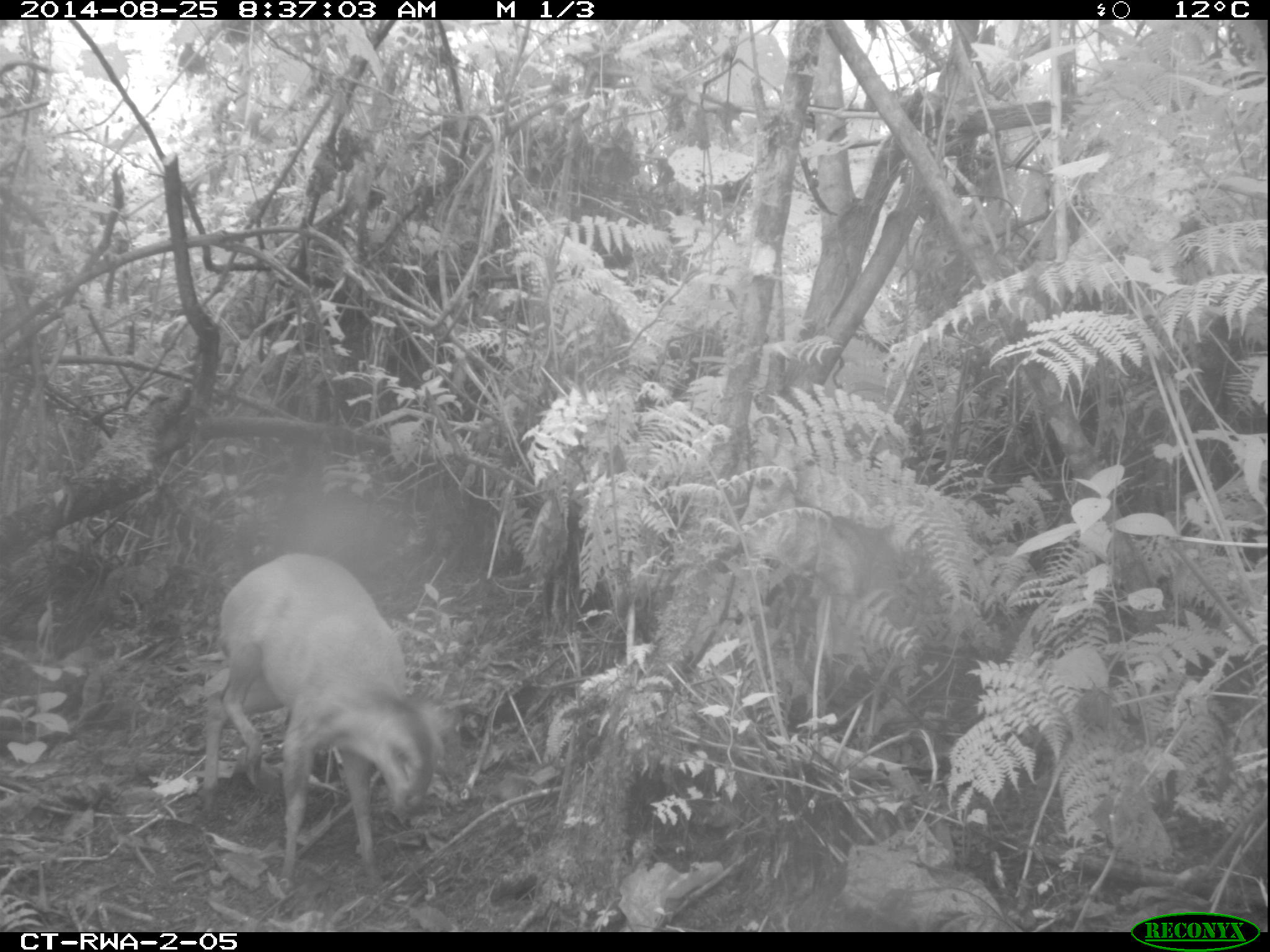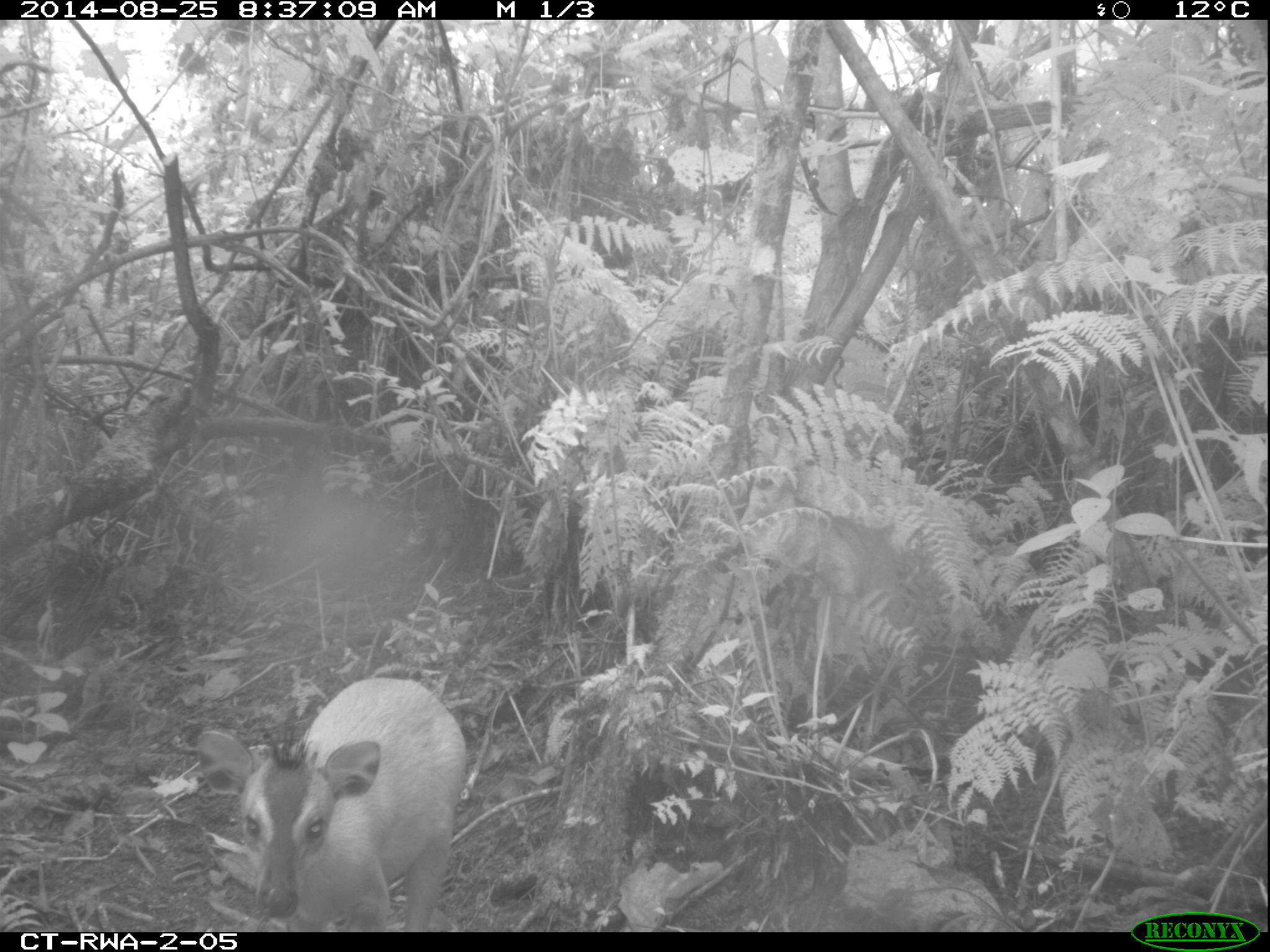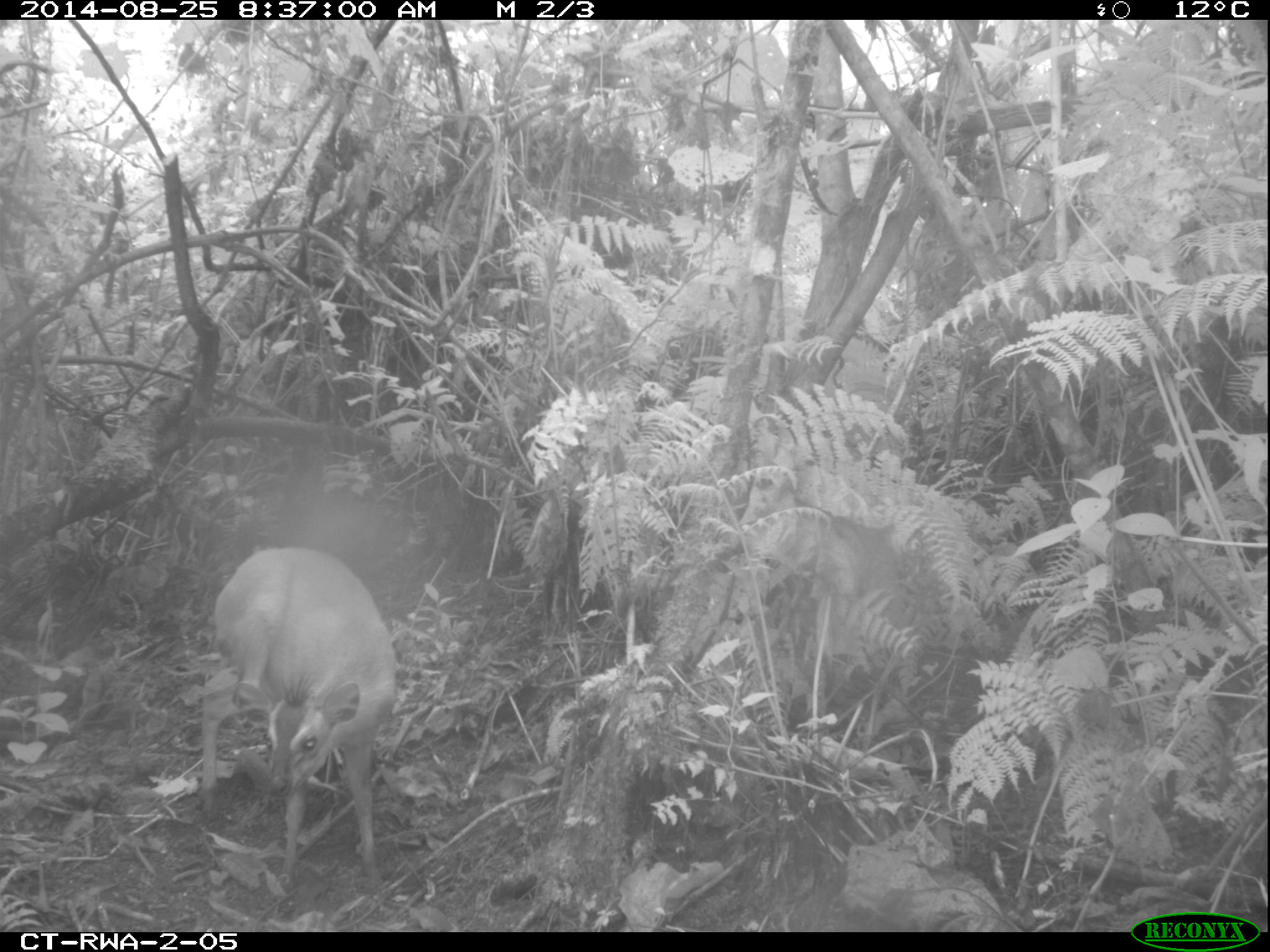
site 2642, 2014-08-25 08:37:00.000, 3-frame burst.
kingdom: Animalia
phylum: Chordata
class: Mammalia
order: Artiodactyla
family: Bovidae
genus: Cephalophus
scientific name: Cephalophus nigrifrons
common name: black-fronted duiker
Cephalophus nigrifrons (black-fronted duiker), count 1.